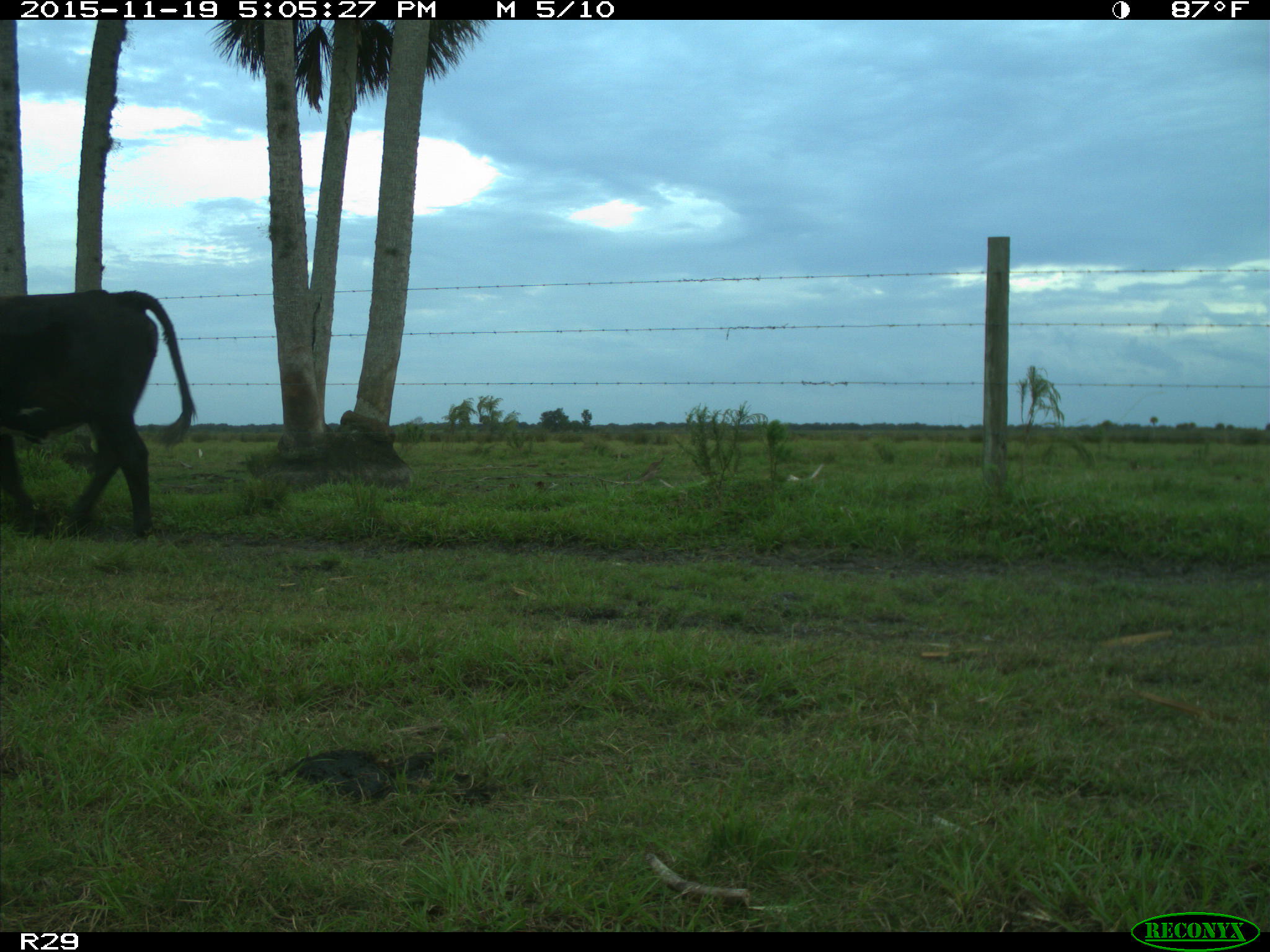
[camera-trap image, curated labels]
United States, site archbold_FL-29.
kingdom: Animalia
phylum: Chordata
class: Mammalia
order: Artiodactyla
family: Bovidae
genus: Bos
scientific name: Bos taurus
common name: domestic cow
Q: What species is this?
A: Bos taurus (domestic cow).